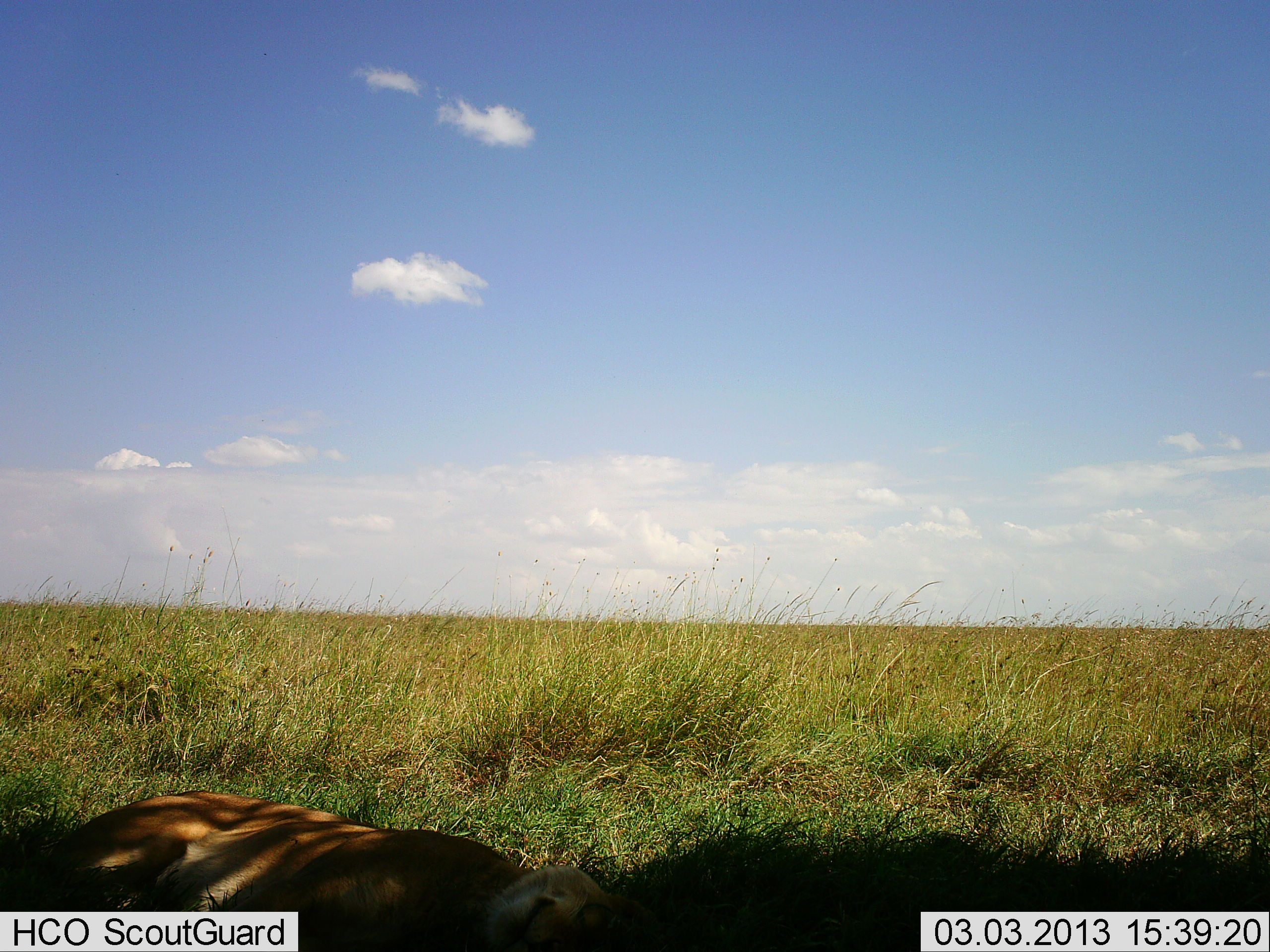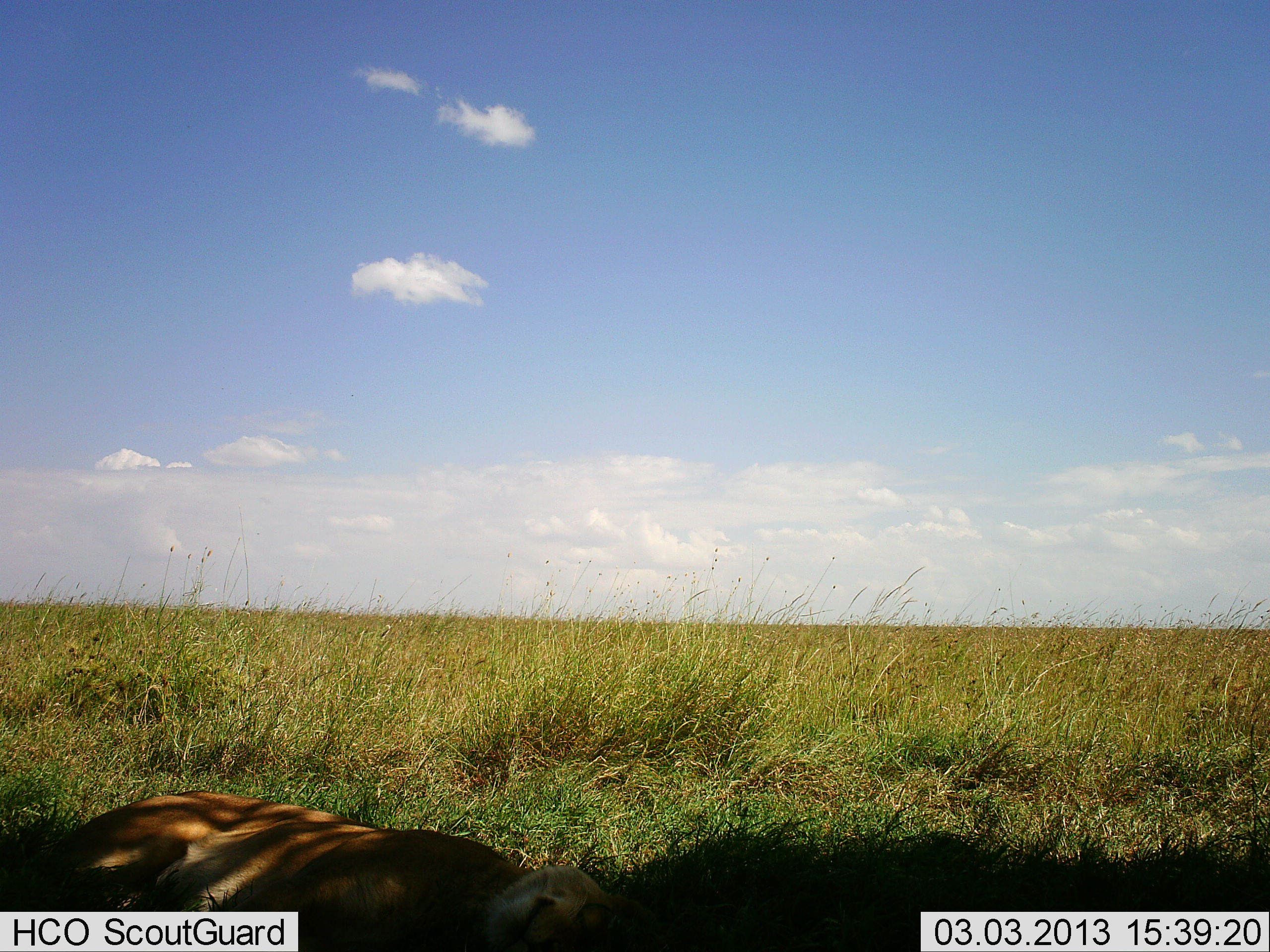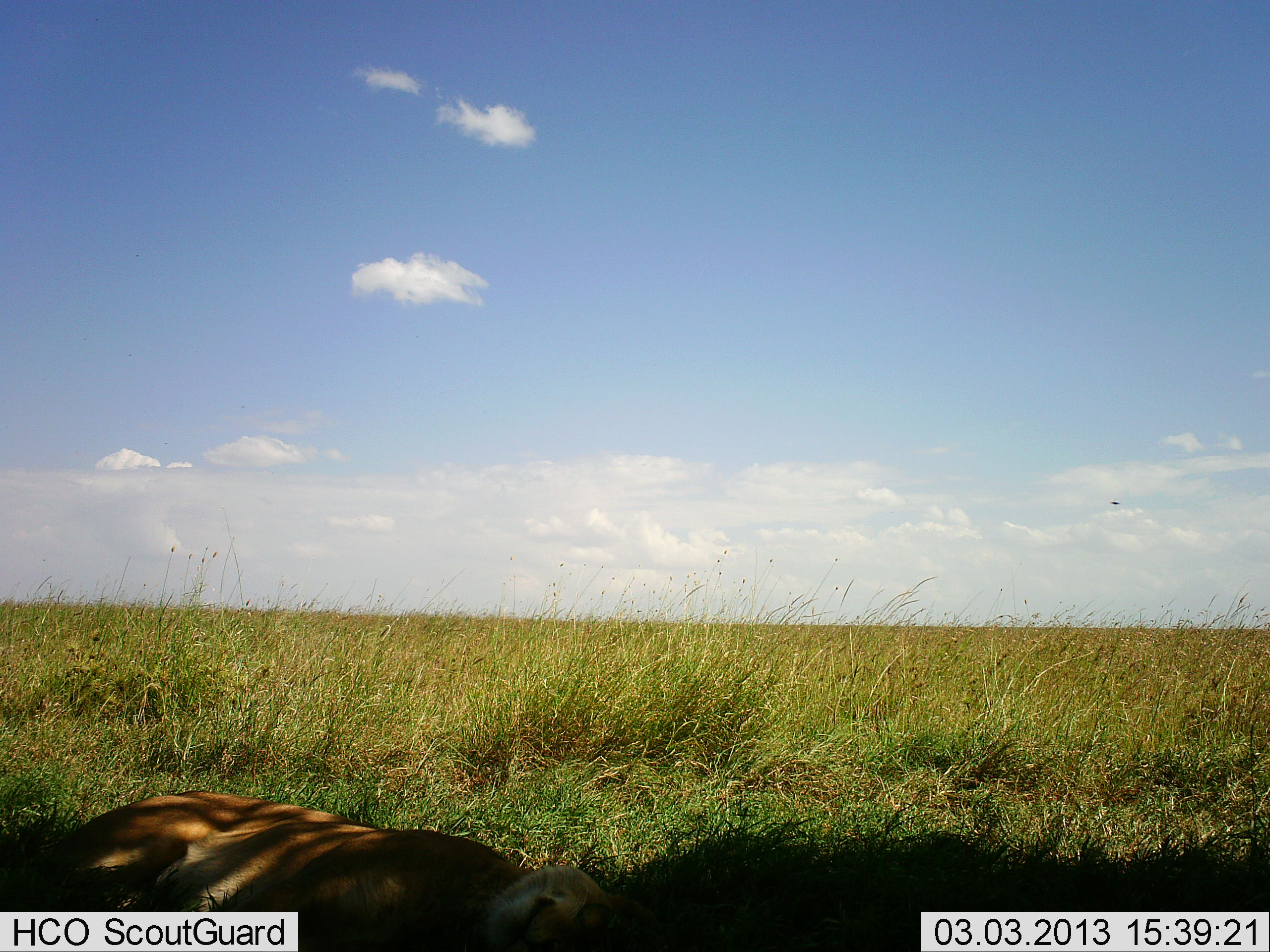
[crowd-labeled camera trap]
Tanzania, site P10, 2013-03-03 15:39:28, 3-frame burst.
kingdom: Animalia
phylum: Chordata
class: Mammalia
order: Carnivora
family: Felidae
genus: Panthera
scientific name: Panthera leo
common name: lion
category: lionfemale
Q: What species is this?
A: Lionfemale (lion) (Panthera leo).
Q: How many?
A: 1.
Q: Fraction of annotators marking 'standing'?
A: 0%.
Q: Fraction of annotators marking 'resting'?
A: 100%.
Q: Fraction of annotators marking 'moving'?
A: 0%.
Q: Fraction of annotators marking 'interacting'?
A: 0%.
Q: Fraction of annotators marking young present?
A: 0%.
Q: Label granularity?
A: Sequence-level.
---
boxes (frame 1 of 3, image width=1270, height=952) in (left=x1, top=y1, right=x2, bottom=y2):
animal: (left=19, top=790, right=632, bottom=952)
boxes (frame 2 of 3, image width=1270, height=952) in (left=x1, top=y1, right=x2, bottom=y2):
animal: (left=0, top=791, right=631, bottom=952)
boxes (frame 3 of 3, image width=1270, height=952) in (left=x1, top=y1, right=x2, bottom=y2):
animal: (left=0, top=791, right=654, bottom=952)